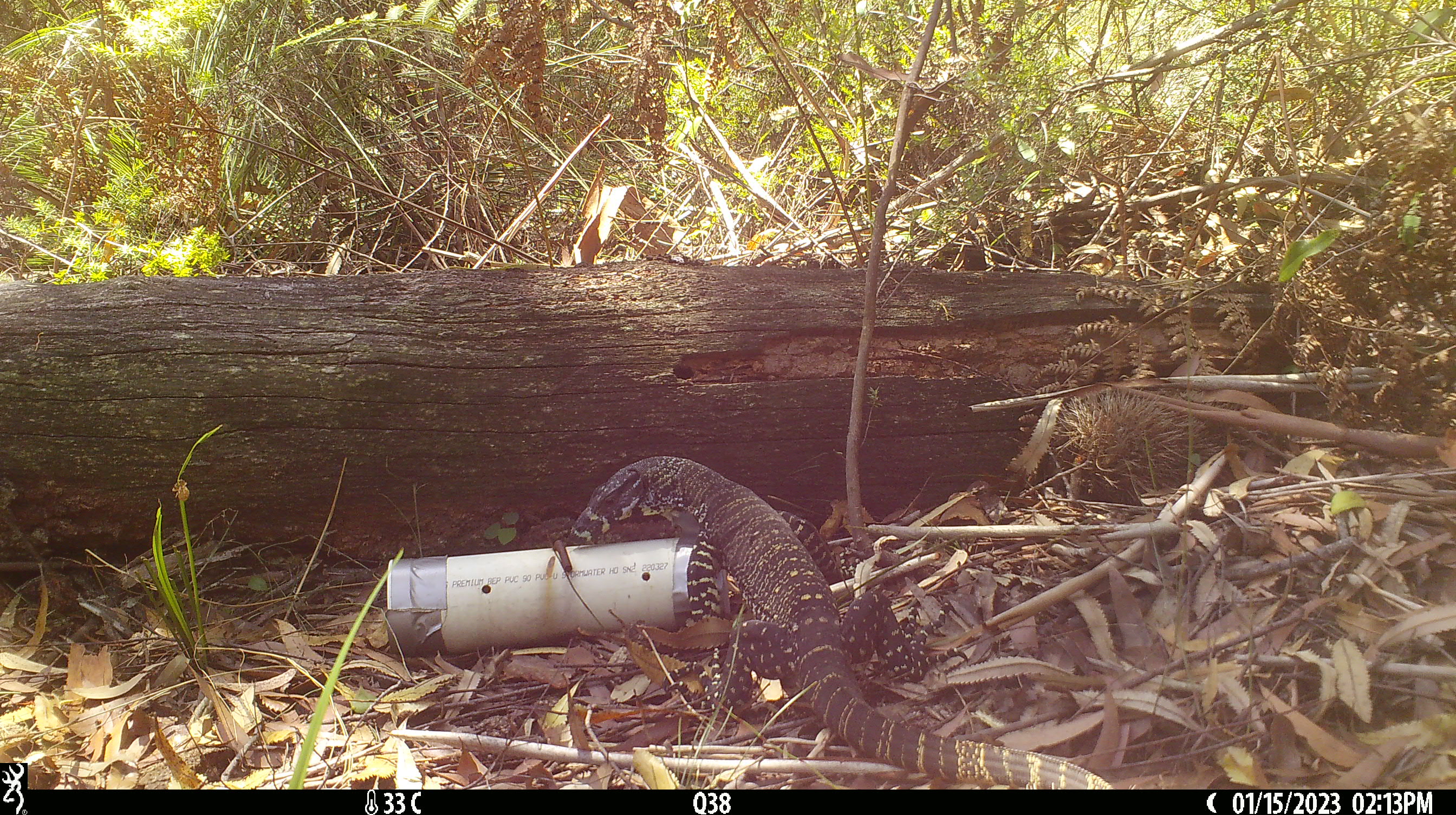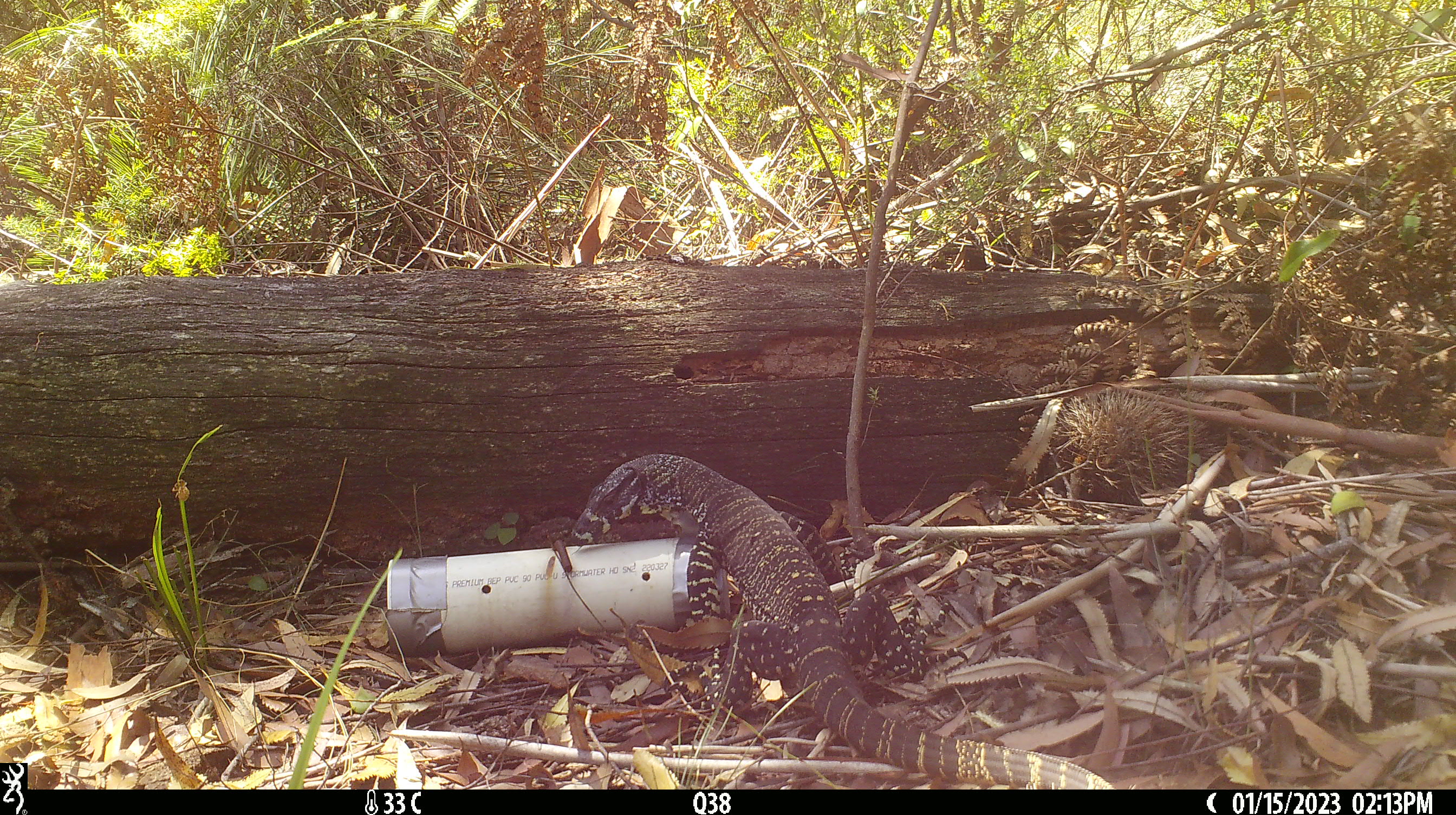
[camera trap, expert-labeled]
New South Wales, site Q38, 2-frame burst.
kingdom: Animalia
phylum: Chordata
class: Reptilia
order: Squamata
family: Varanidae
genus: Varanus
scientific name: Varanus varius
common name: lace monitor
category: goanna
Goanna (lace monitor) (Varanus varius).